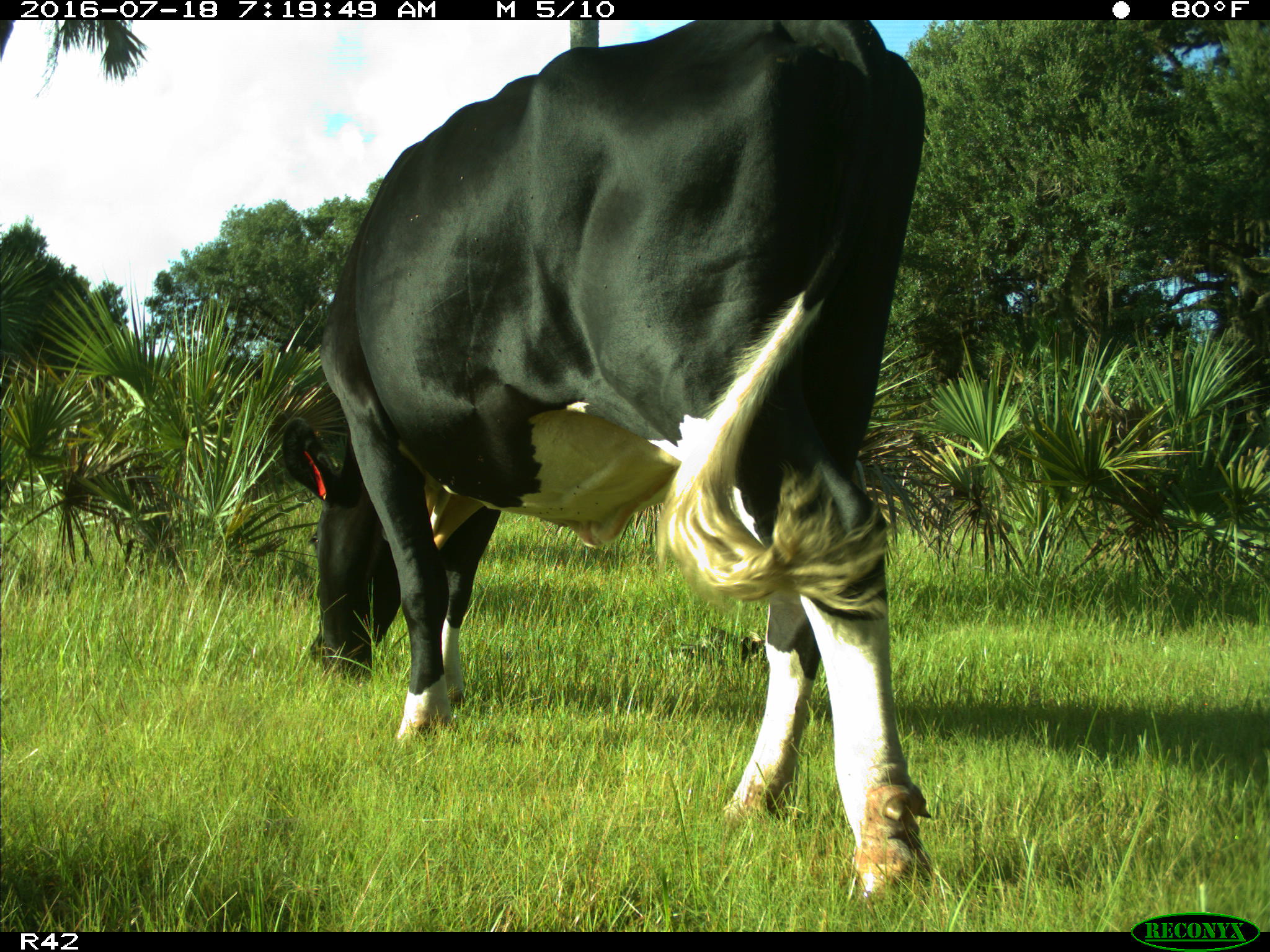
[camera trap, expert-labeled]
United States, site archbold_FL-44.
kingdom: Animalia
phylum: Chordata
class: Mammalia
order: Artiodactyla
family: Bovidae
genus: Bos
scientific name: Bos taurus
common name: domestic cow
Bos taurus (domestic cow).